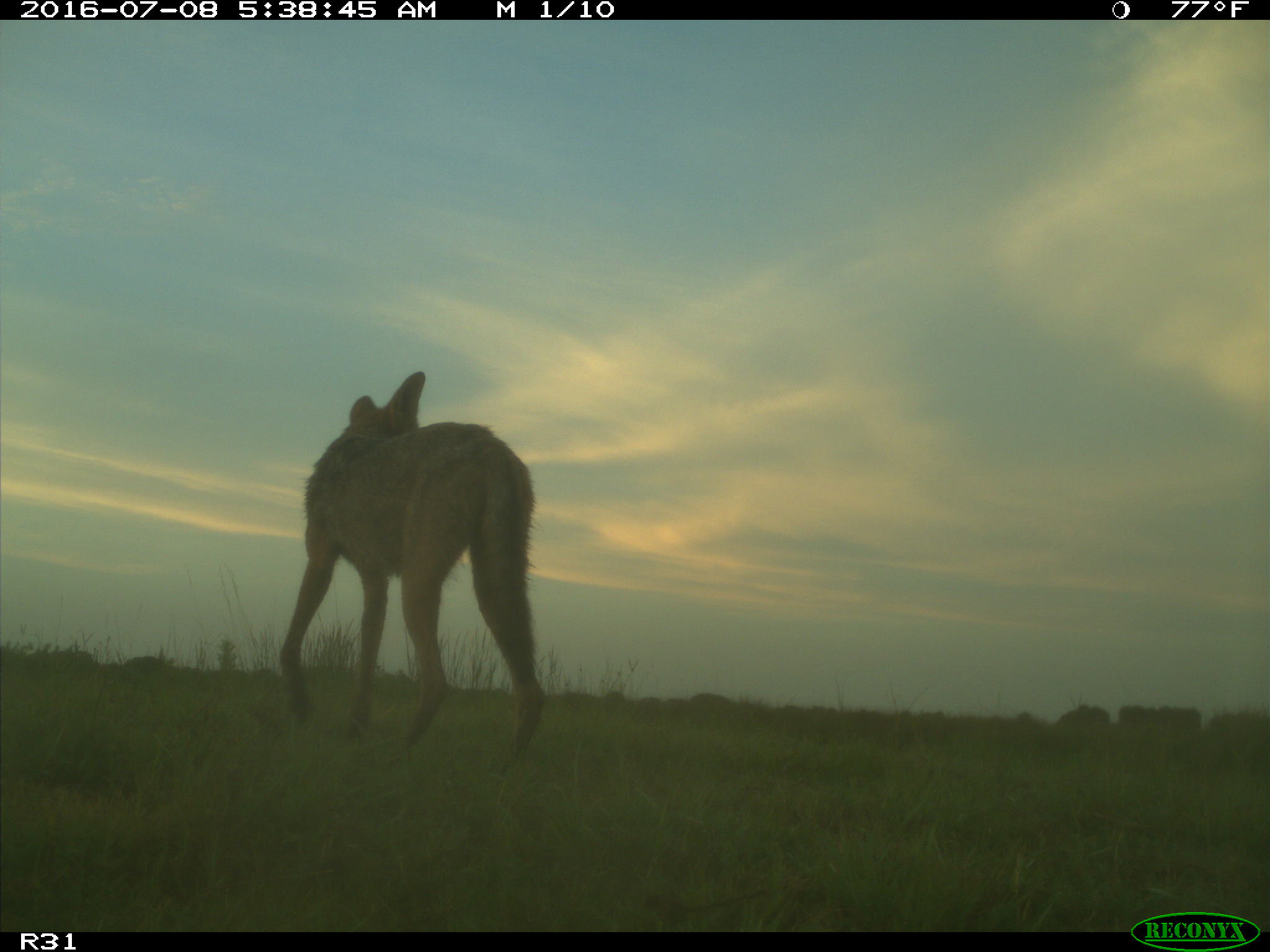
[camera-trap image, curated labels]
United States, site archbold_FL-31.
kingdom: Animalia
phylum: Chordata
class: Mammalia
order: Carnivora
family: Canidae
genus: Canis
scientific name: Canis latrans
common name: coyote